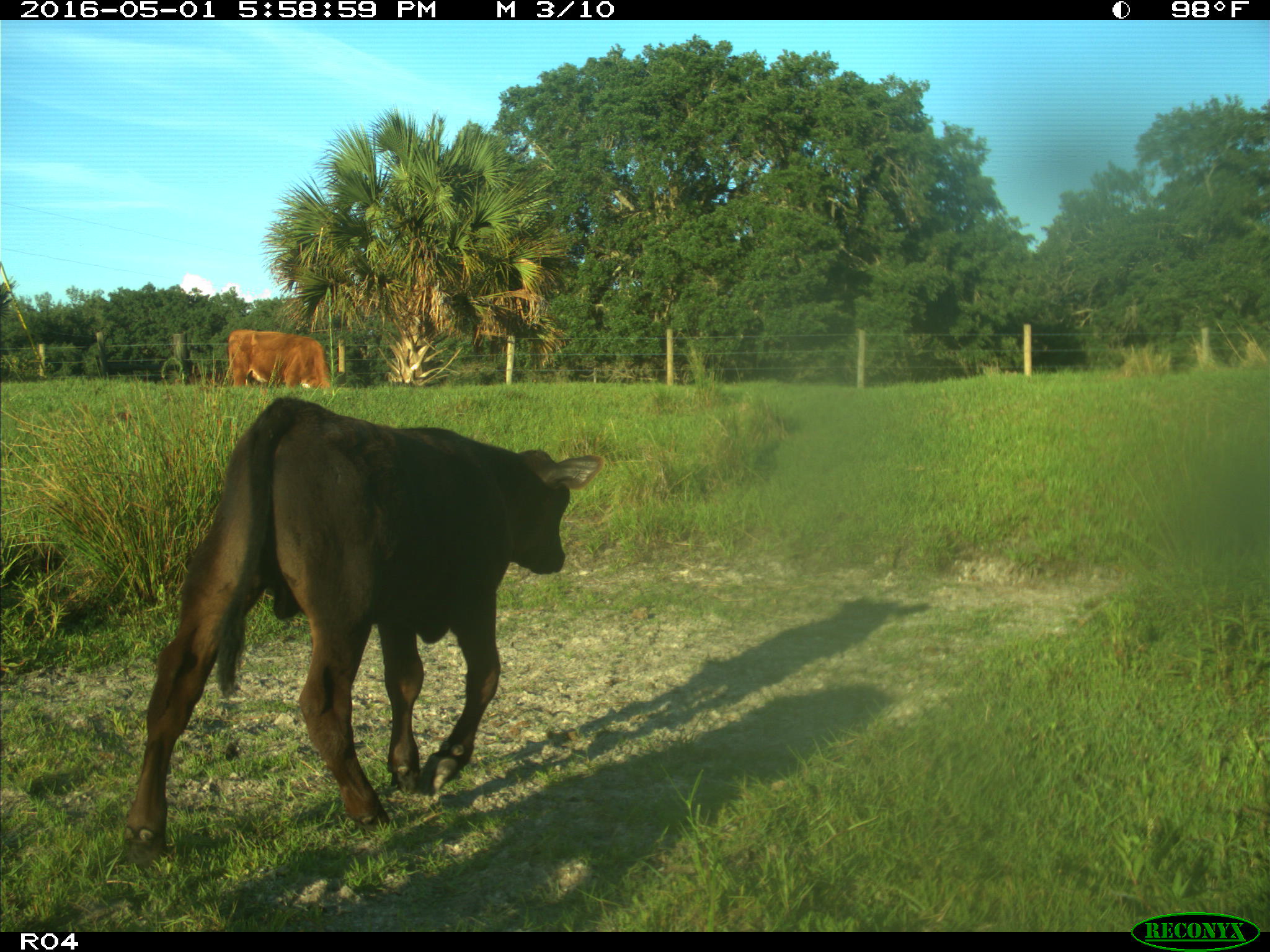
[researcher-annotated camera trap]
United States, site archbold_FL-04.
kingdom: Animalia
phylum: Chordata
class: Mammalia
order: Artiodactyla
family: Bovidae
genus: Bos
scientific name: Bos taurus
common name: domestic cow